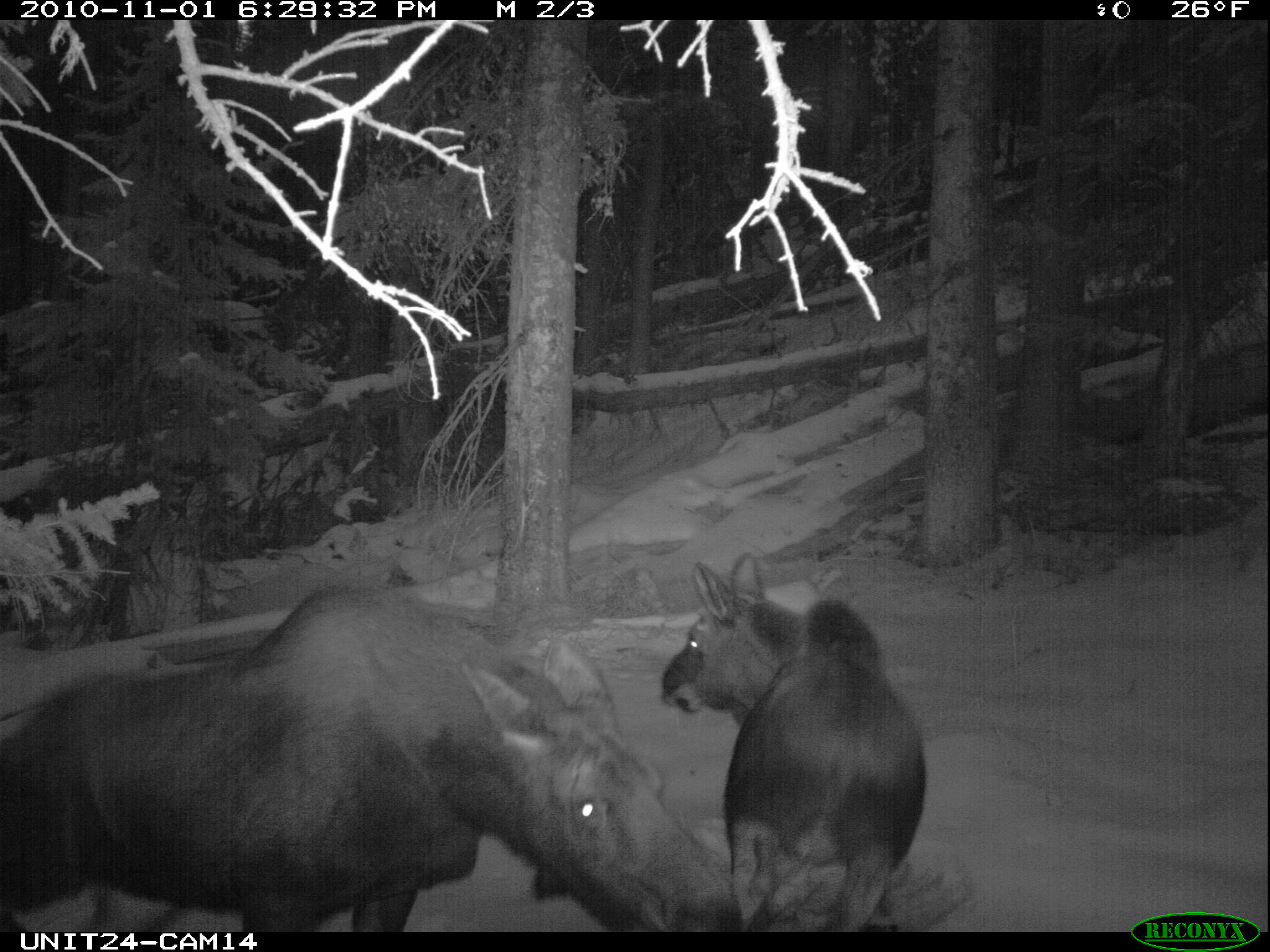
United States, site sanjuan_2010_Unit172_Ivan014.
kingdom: Animalia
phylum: Chordata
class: Mammalia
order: Artiodactyla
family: Cervidae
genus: Alces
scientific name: Alces alces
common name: moose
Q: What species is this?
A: Alces alces (moose).